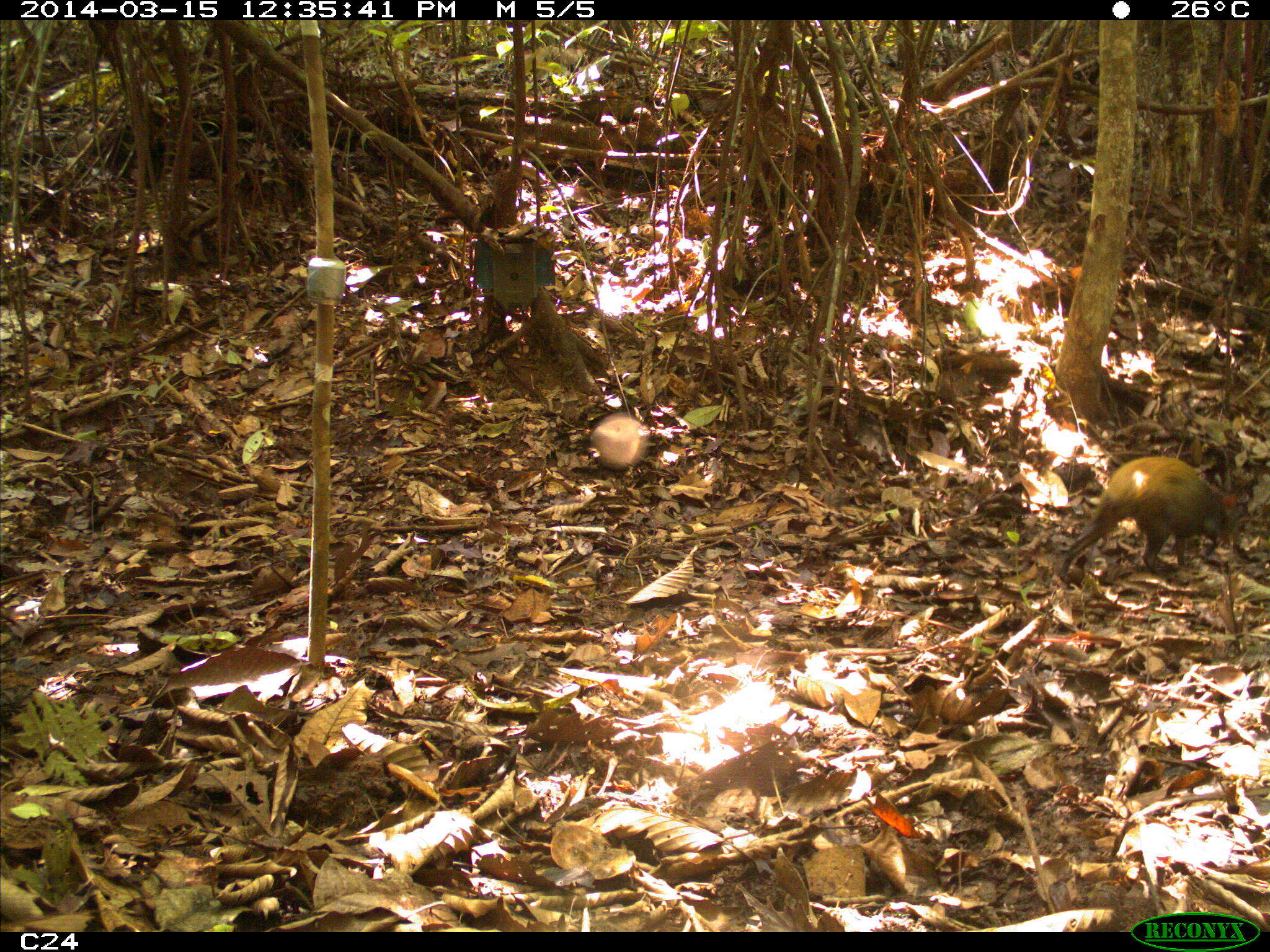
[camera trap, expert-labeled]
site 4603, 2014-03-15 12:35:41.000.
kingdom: Animalia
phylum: Chordata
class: Mammalia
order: Rodentia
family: Dasyproctidae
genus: Dasyprocta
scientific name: Dasyprocta leporina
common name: red-rumped agouti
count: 1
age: adult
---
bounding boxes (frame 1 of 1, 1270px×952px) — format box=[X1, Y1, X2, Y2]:
dasyprocta leporina: box=[1057, 456, 1237, 584]